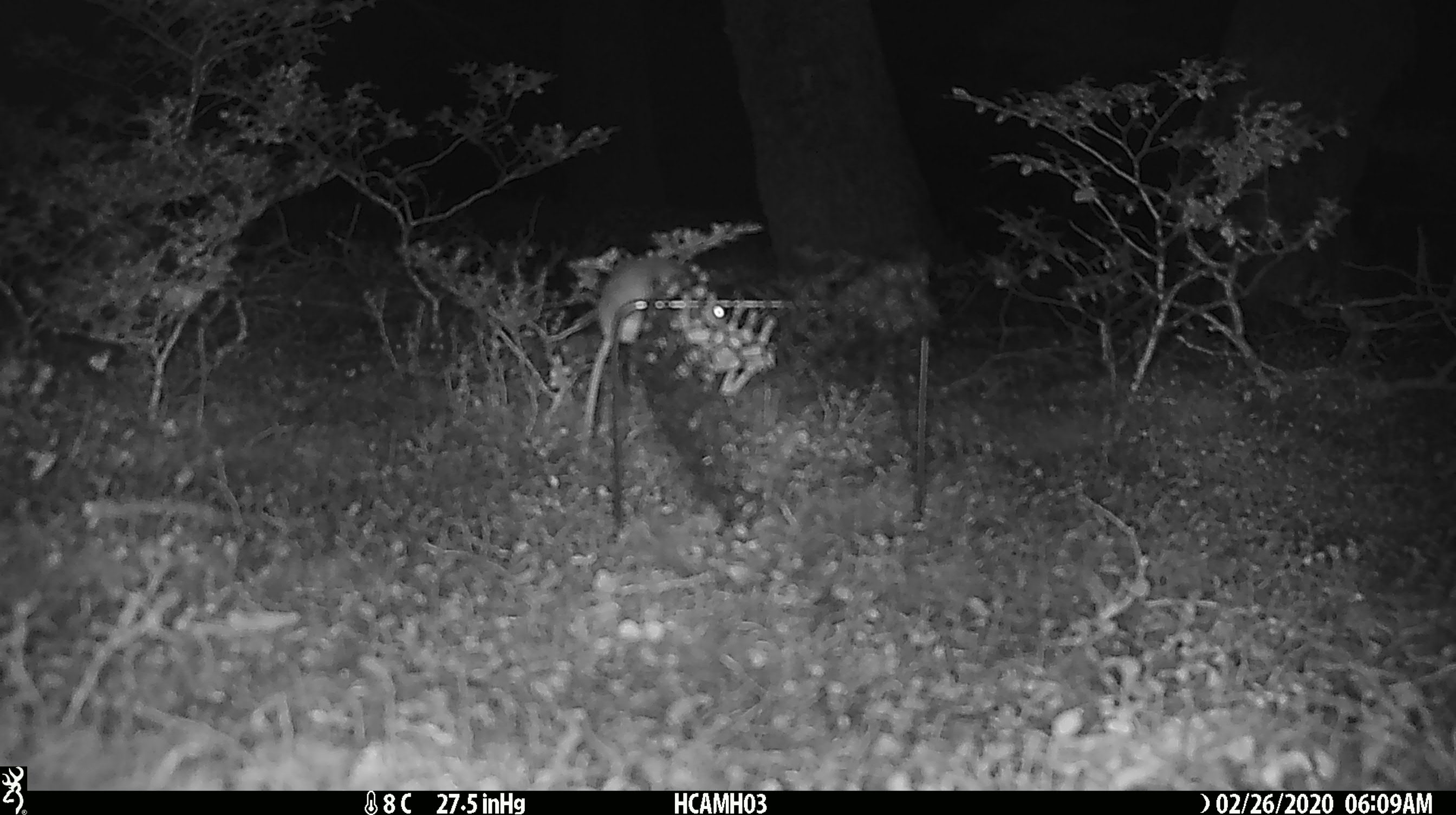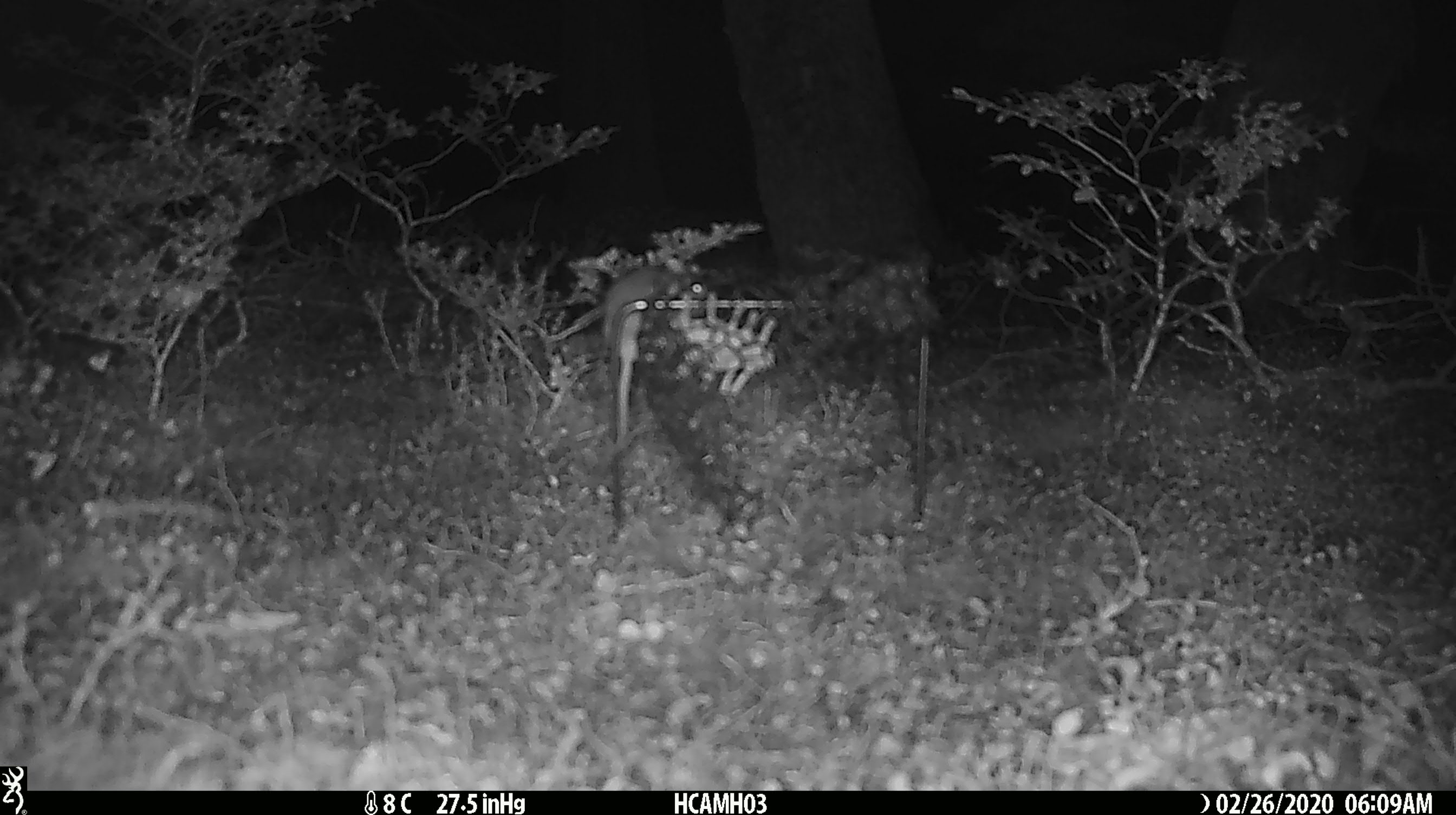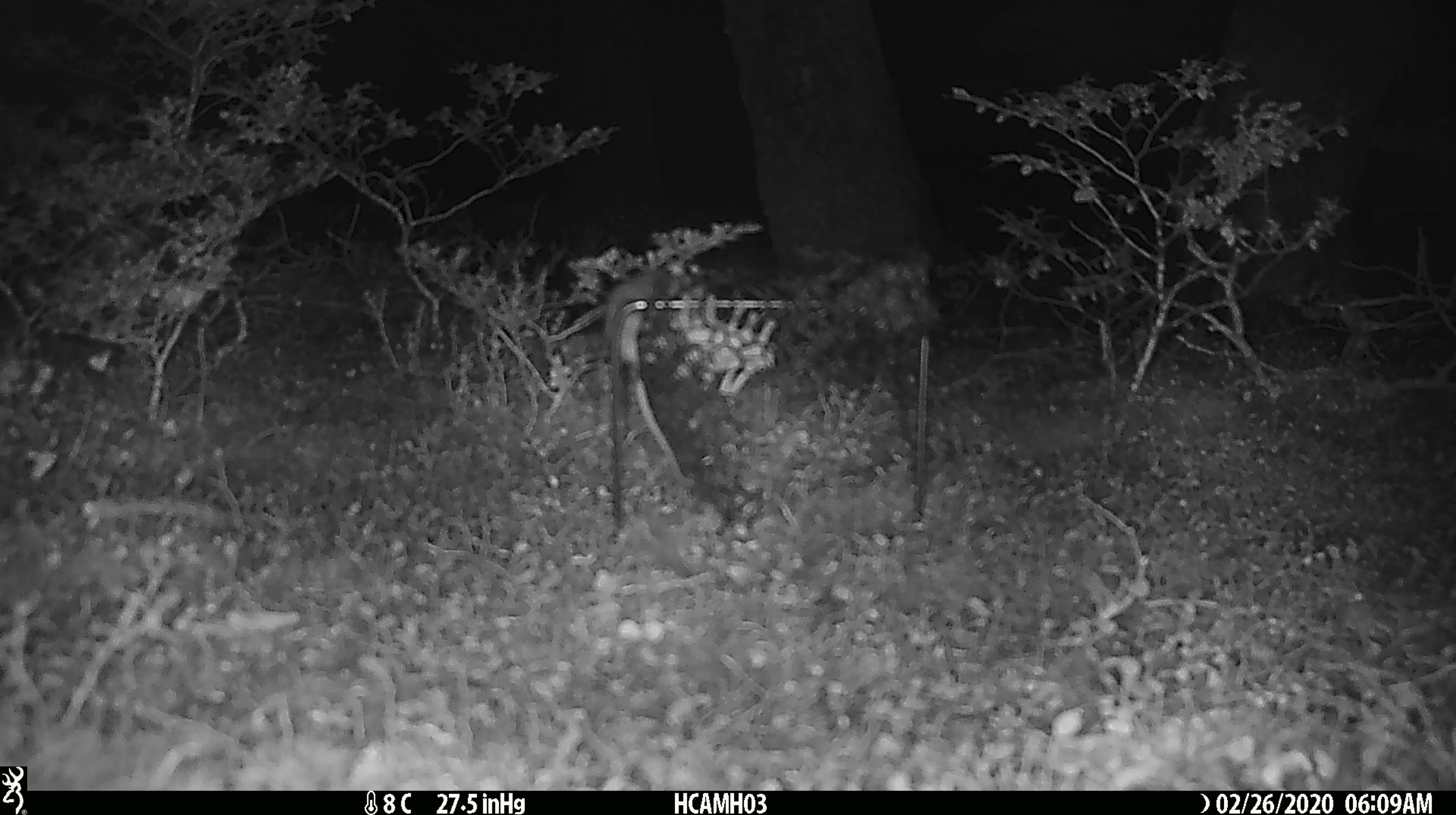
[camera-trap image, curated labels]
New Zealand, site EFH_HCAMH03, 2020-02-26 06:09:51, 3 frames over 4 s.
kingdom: Animalia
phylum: Chordata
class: Mammalia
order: Rodentia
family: Muridae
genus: Mus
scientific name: Mus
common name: mouse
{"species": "mouse (Mus)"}